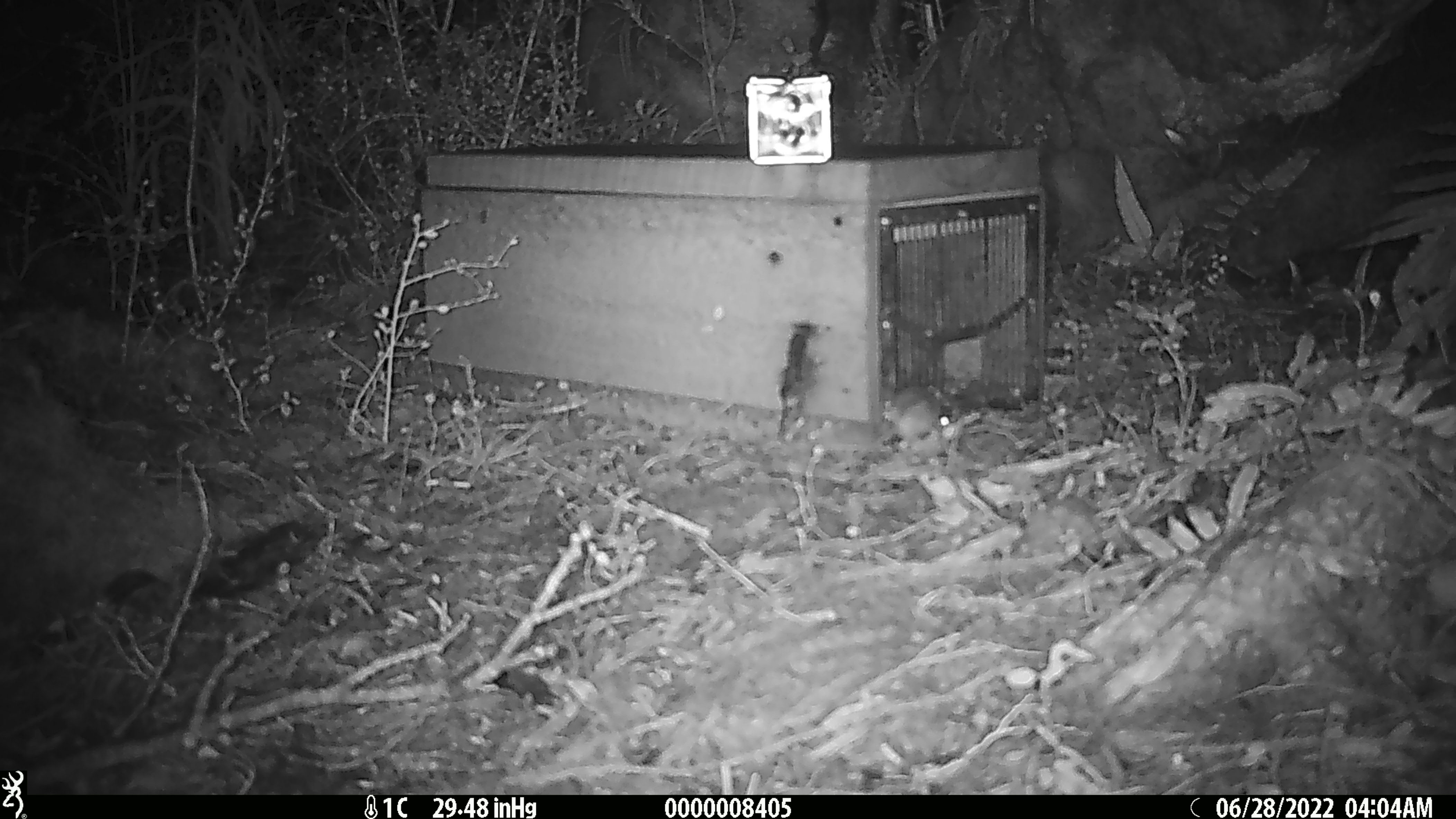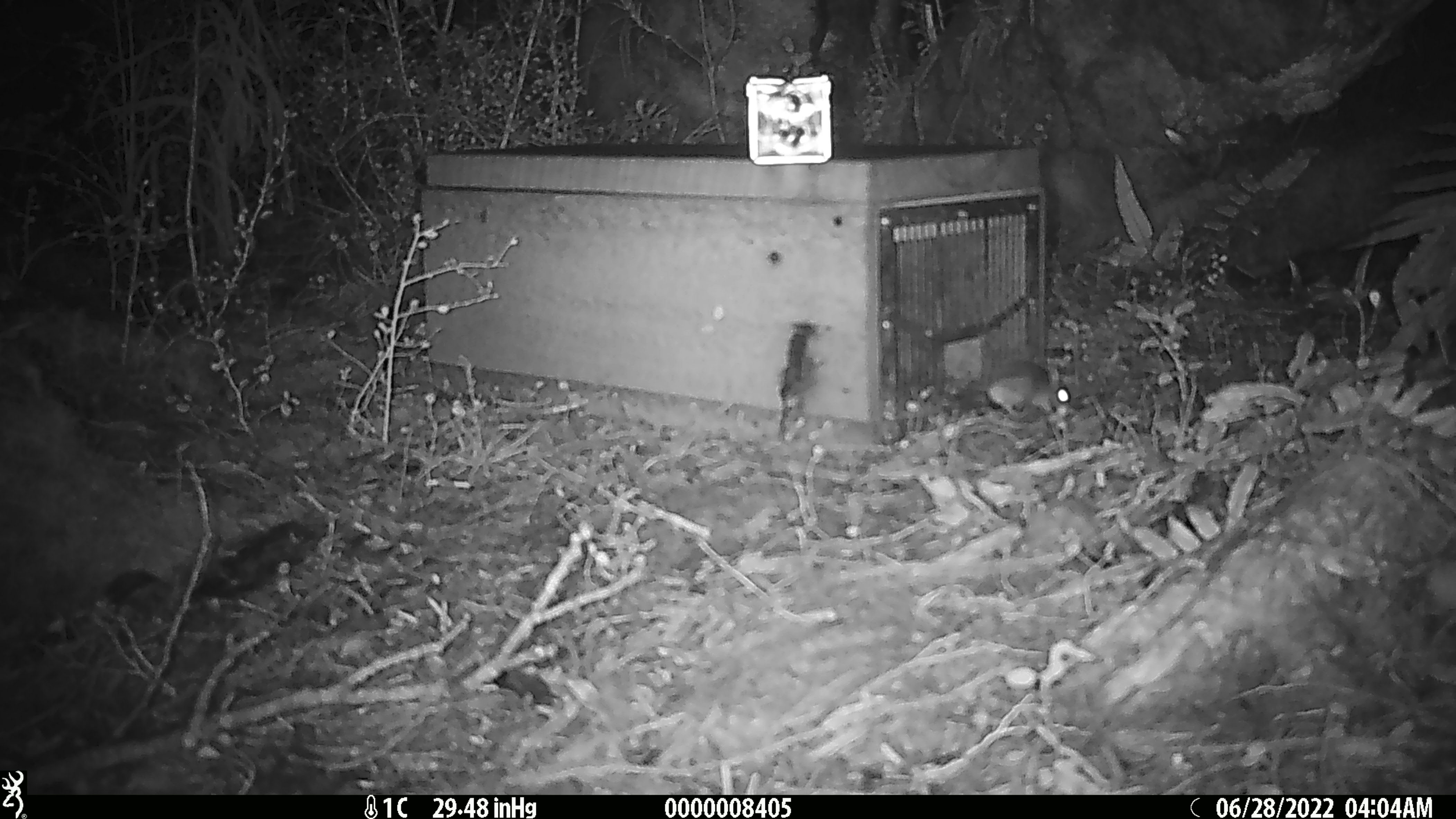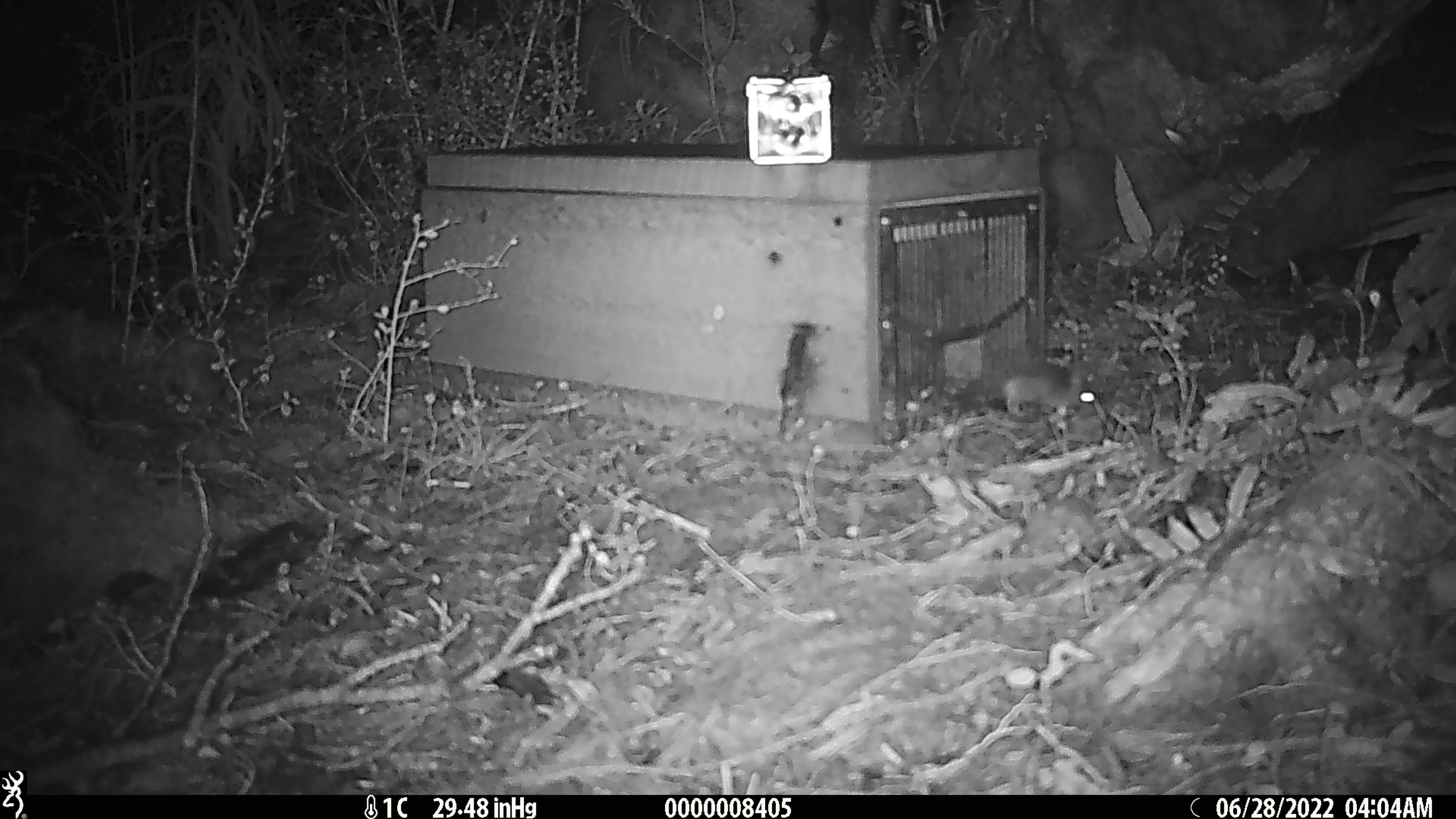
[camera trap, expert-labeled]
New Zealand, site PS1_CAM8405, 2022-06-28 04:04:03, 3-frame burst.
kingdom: Animalia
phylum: Chordata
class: Mammalia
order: Rodentia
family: Muridae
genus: Mus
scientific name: Mus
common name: mouse